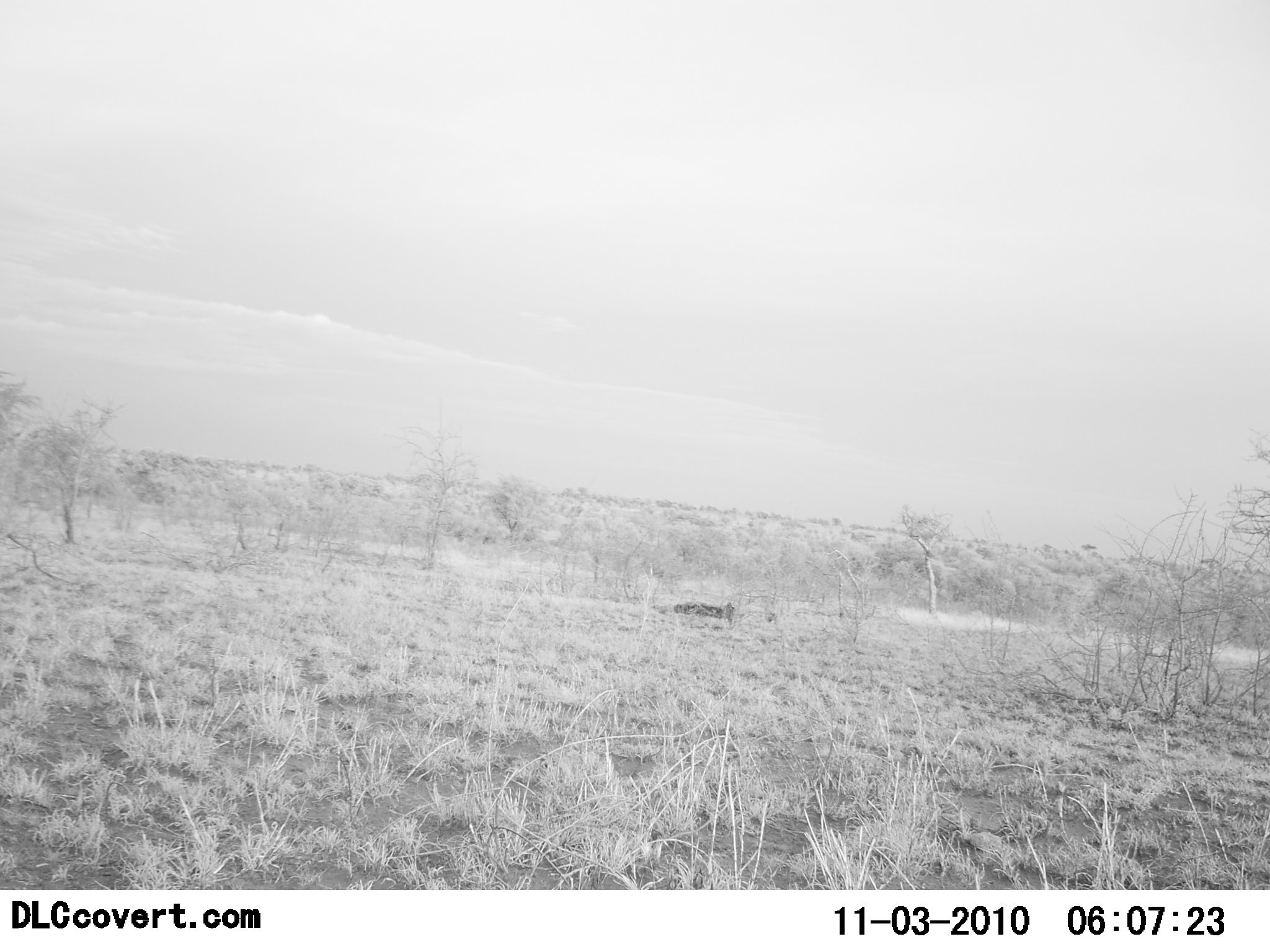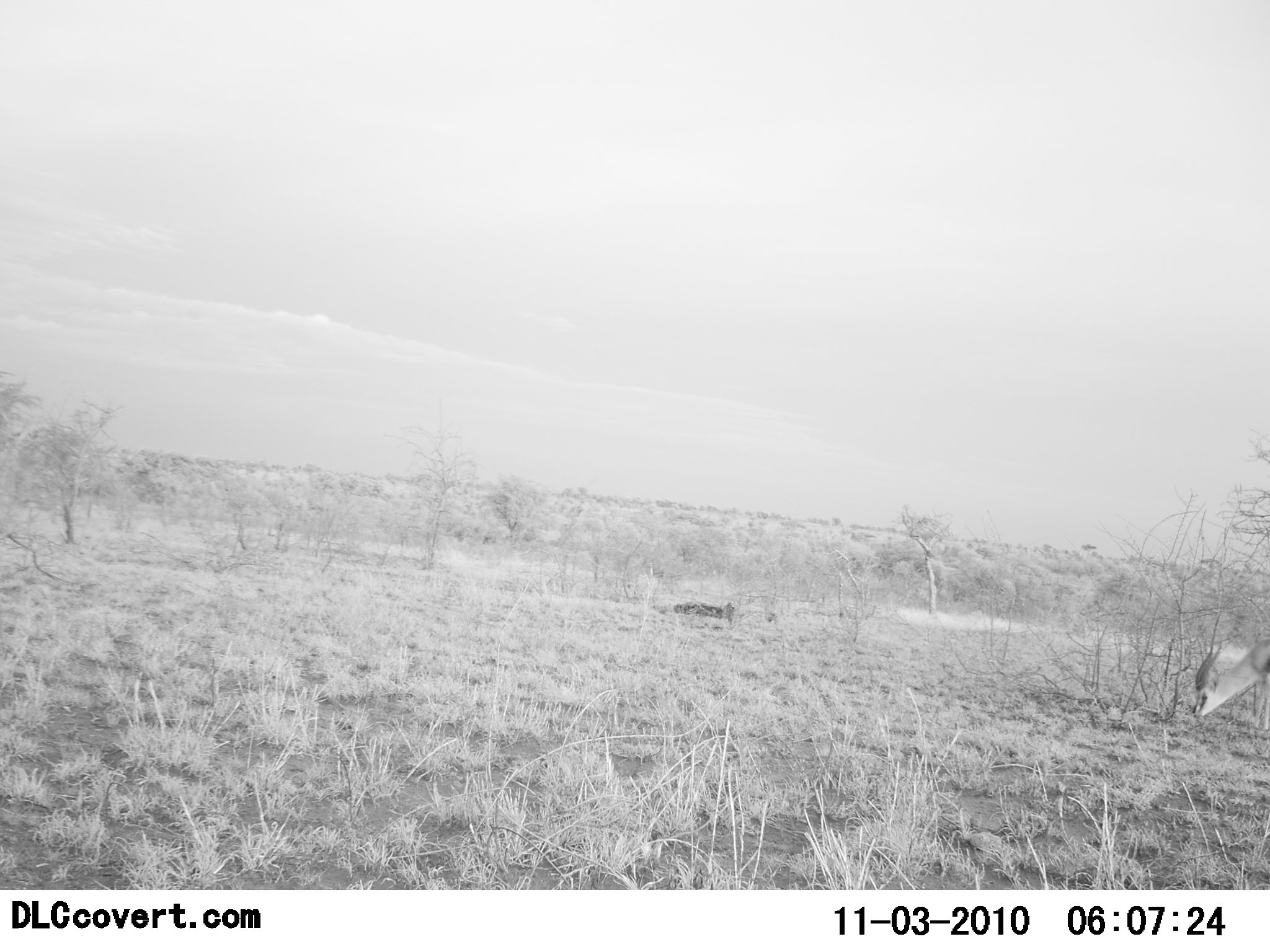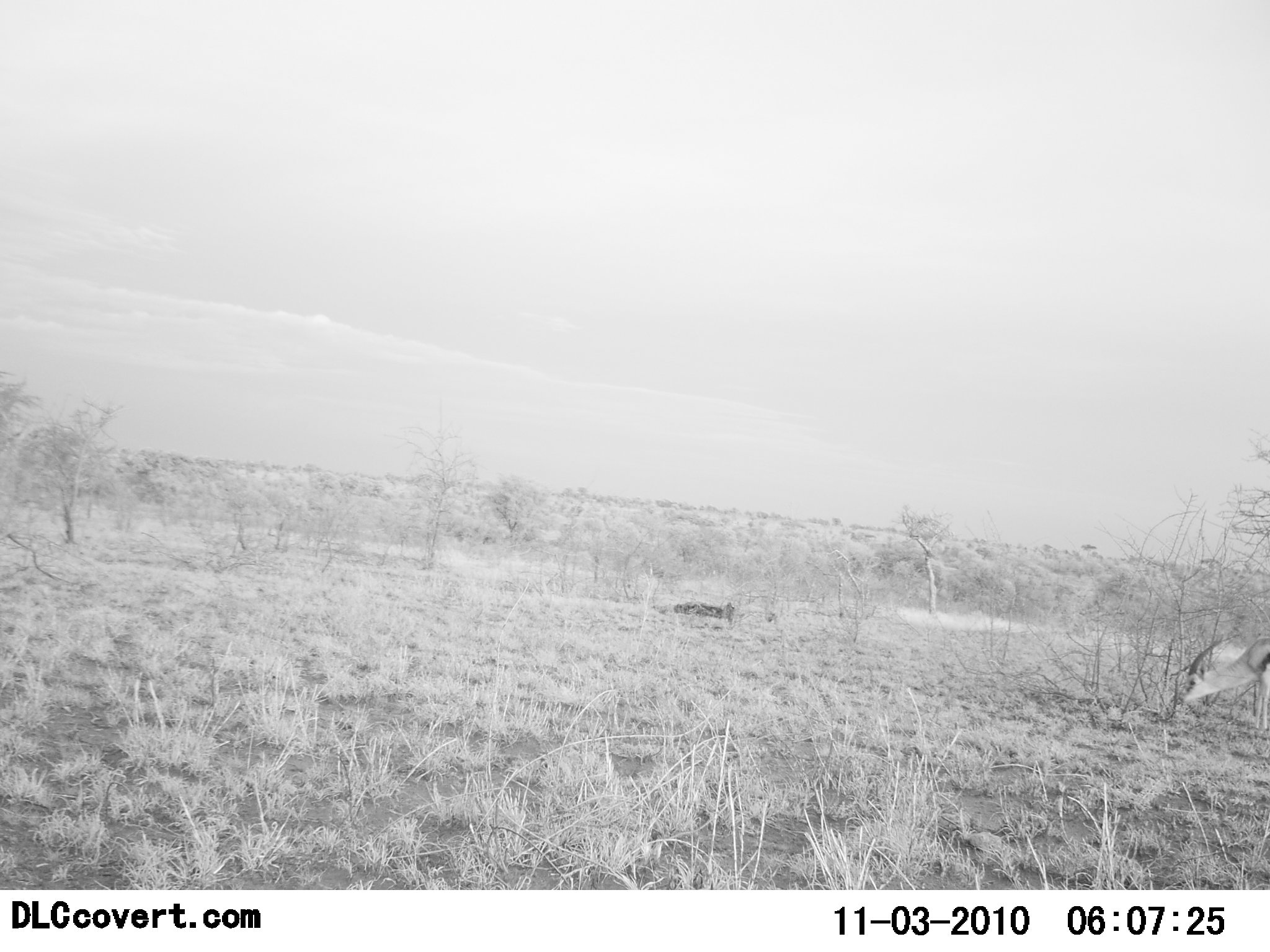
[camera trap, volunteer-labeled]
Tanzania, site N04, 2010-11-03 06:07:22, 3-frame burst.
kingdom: Animalia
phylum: Chordata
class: Mammalia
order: Artiodactyla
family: Bovidae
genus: Eudorcas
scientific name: Eudorcas thomsonii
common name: thomson's gazelle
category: gazellethomsons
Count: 1.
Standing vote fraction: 9%.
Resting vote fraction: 0%.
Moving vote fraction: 36%.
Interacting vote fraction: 0%.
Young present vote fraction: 0%.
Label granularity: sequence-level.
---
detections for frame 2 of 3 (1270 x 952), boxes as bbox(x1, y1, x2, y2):
animal: bbox(1187, 632, 1270, 732)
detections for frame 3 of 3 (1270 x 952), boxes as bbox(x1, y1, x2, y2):
animal: bbox(1175, 631, 1270, 735)